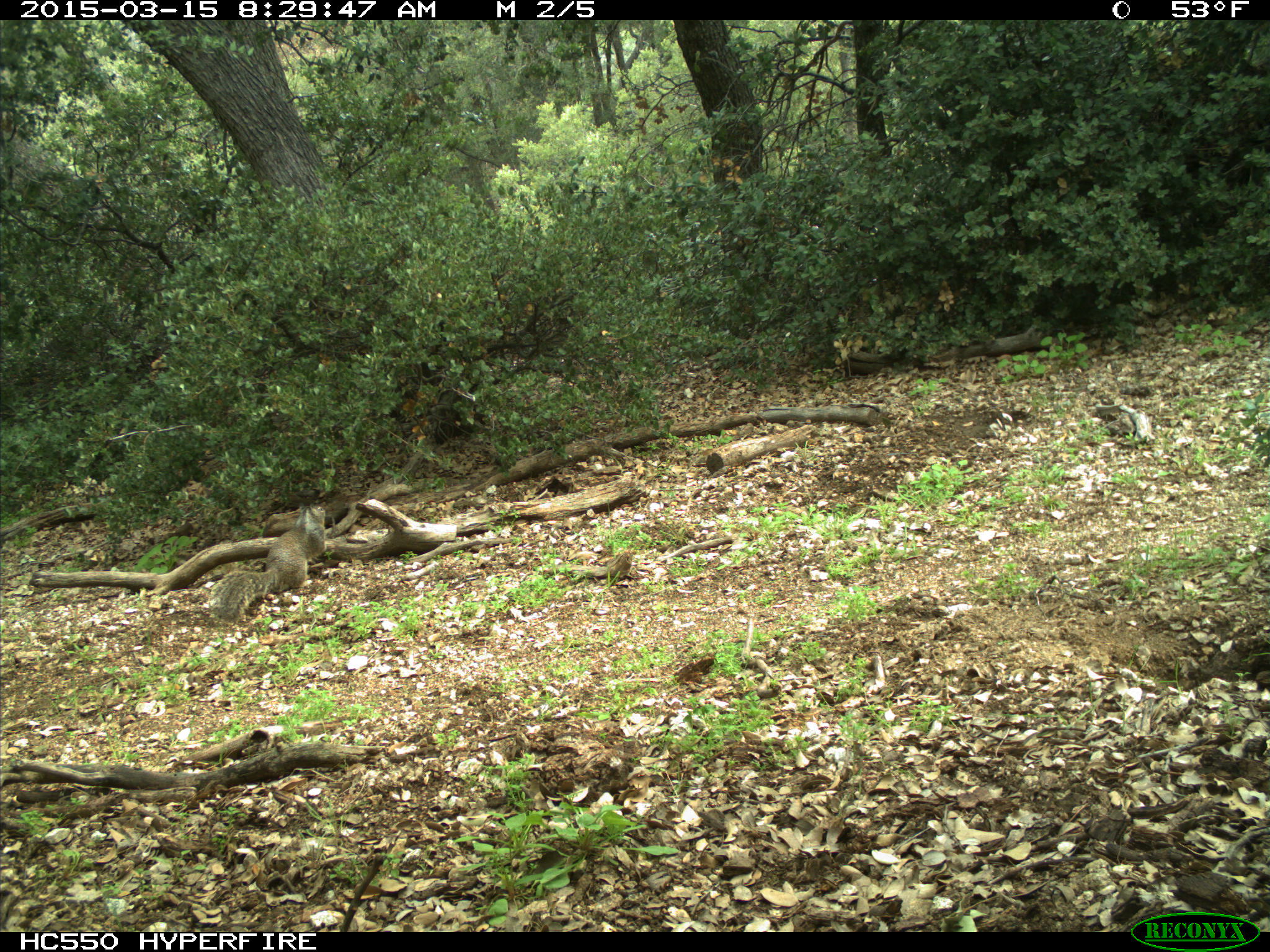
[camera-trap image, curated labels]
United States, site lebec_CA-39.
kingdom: Animalia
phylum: Chordata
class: Mammalia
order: Rodentia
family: Sciuridae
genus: Otospermophilus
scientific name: Otospermophilus beecheyi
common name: california ground squirrel